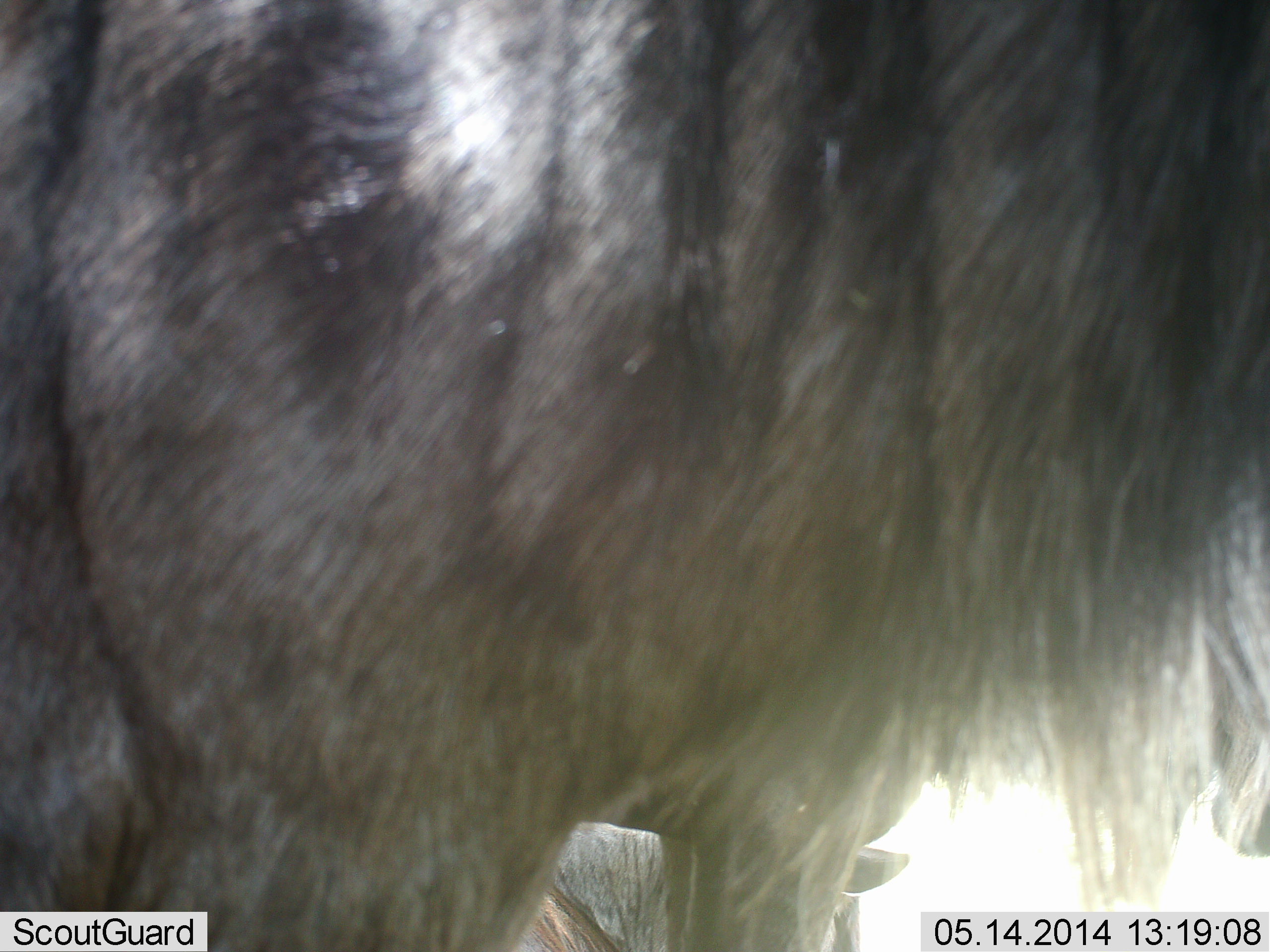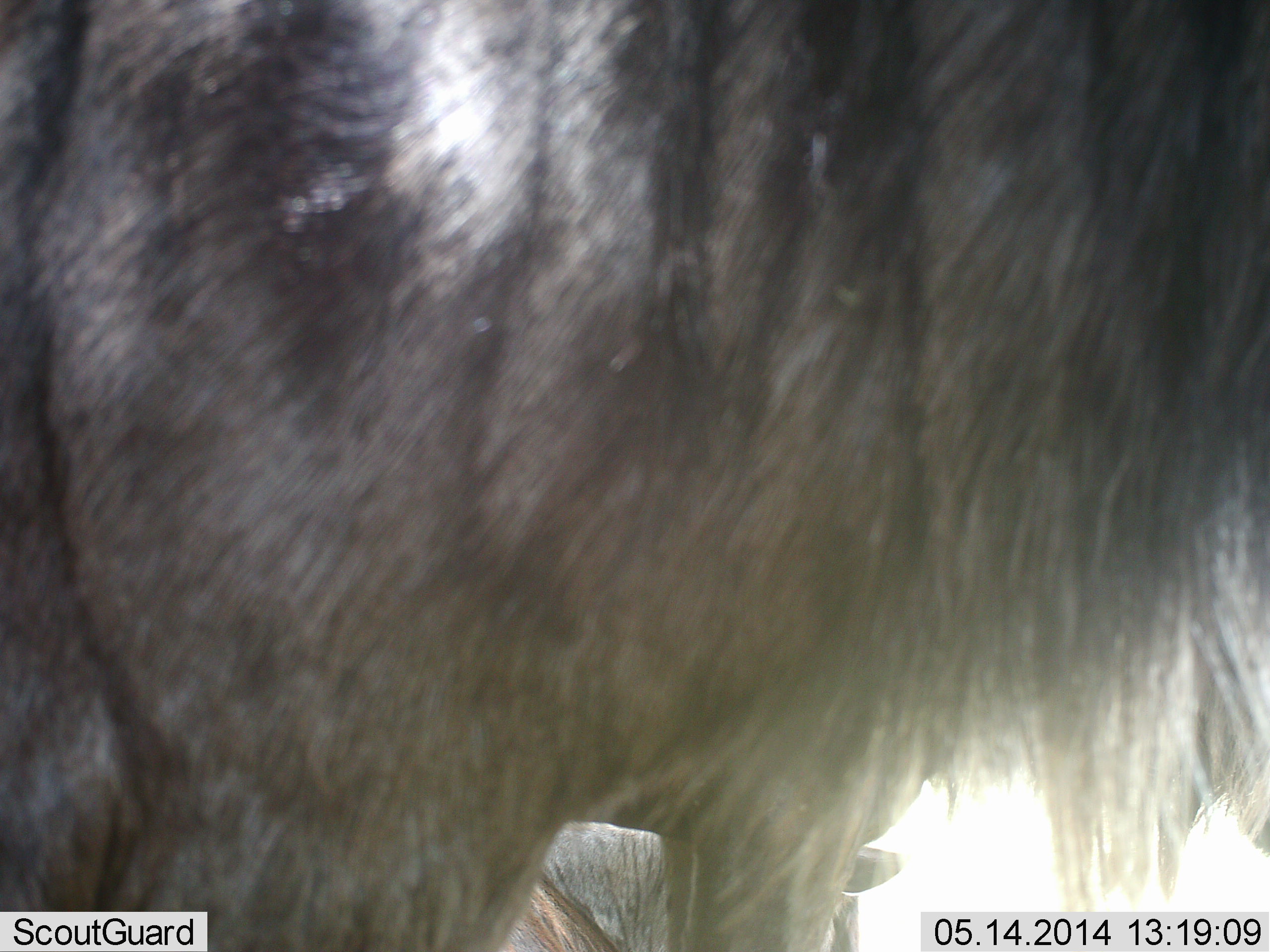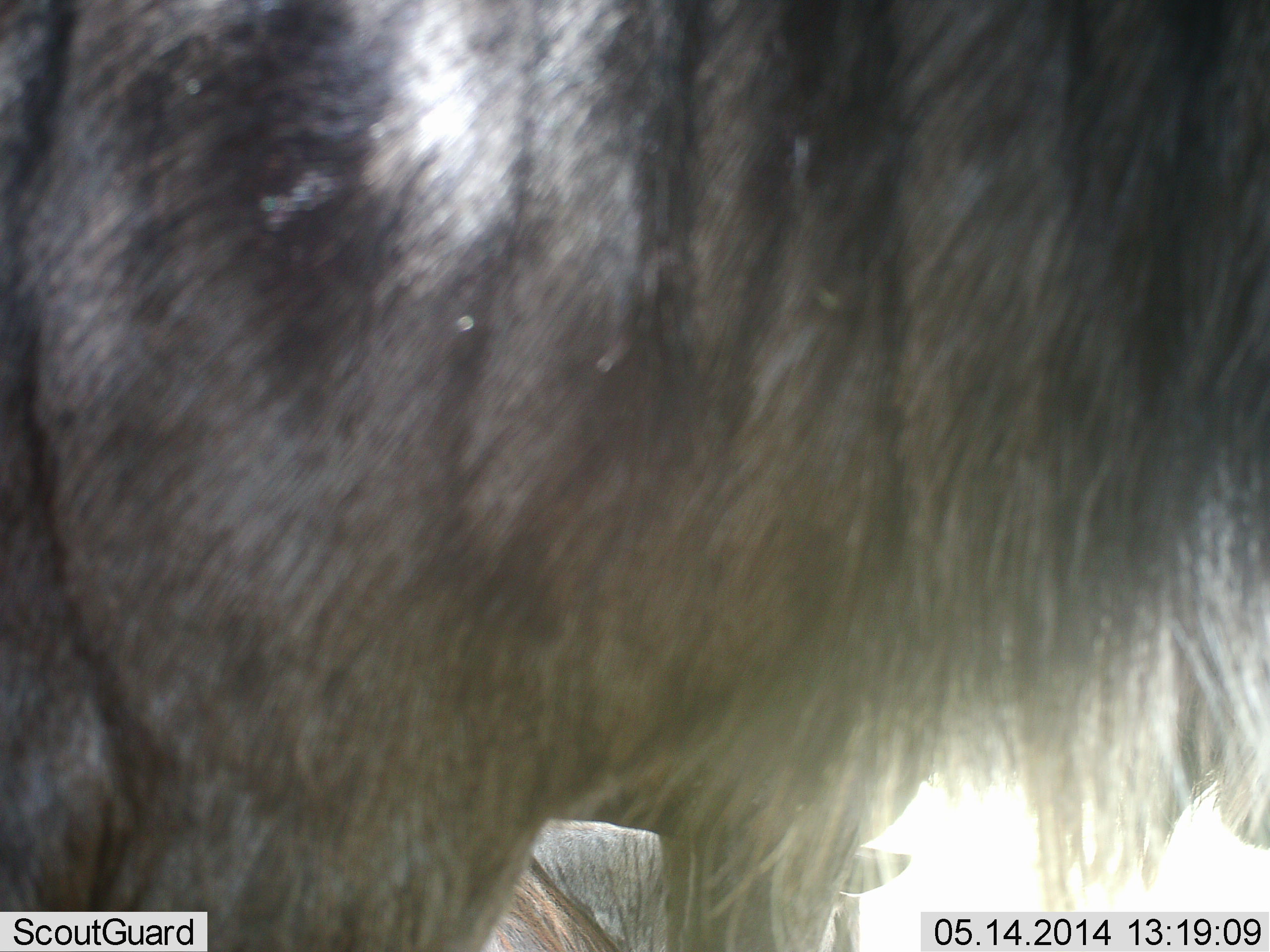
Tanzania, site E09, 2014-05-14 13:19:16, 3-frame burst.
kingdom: Animalia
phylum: Chordata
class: Mammalia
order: Artiodactyla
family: Bovidae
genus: Connochaetes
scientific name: Connochaetes taurinus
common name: blue wildebeest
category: wildebeest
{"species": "wildebeest (blue wildebeest) (Connochaetes taurinus)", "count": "2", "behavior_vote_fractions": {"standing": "90%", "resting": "70%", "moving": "0%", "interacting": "0%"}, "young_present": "0%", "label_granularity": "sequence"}